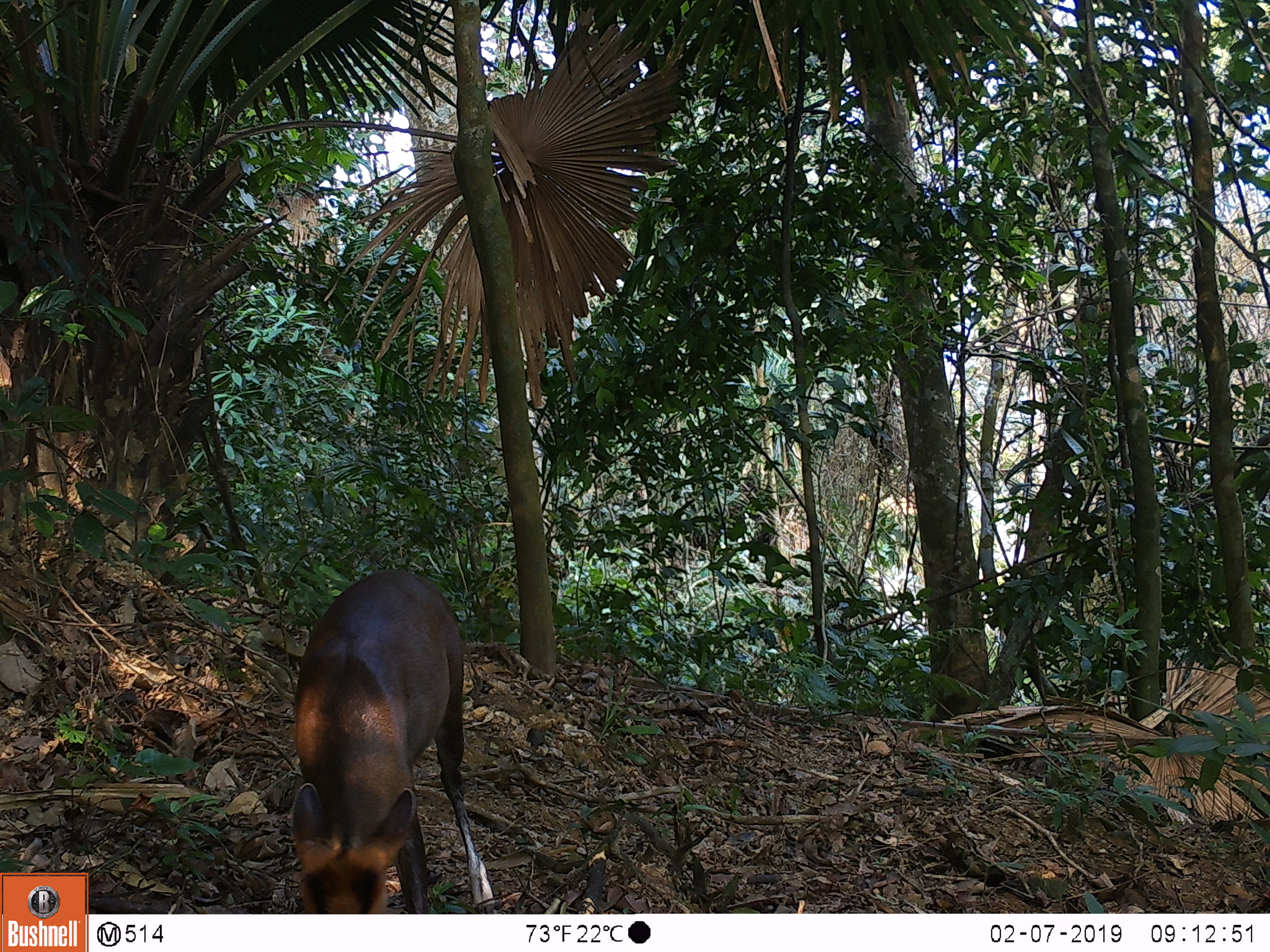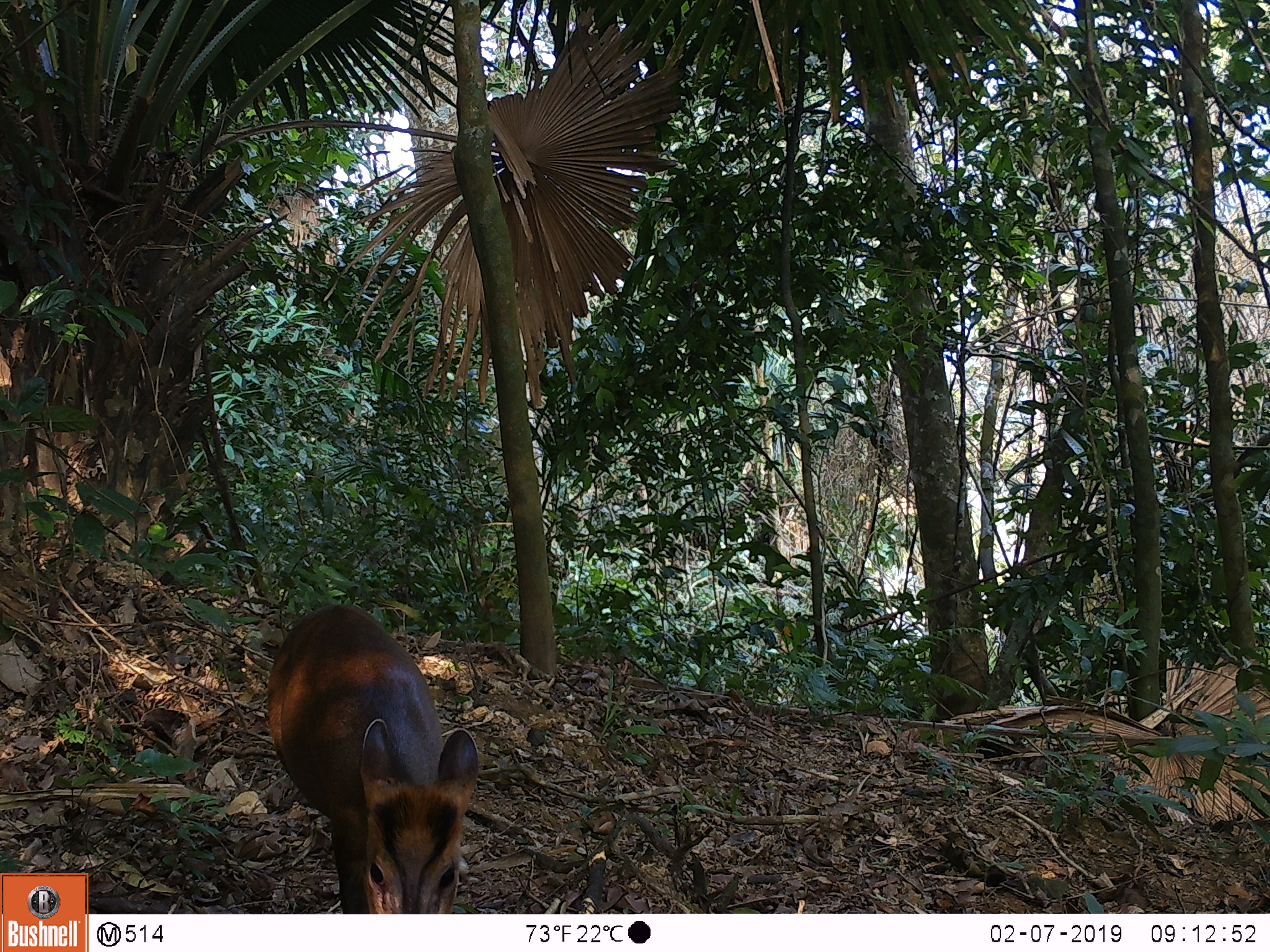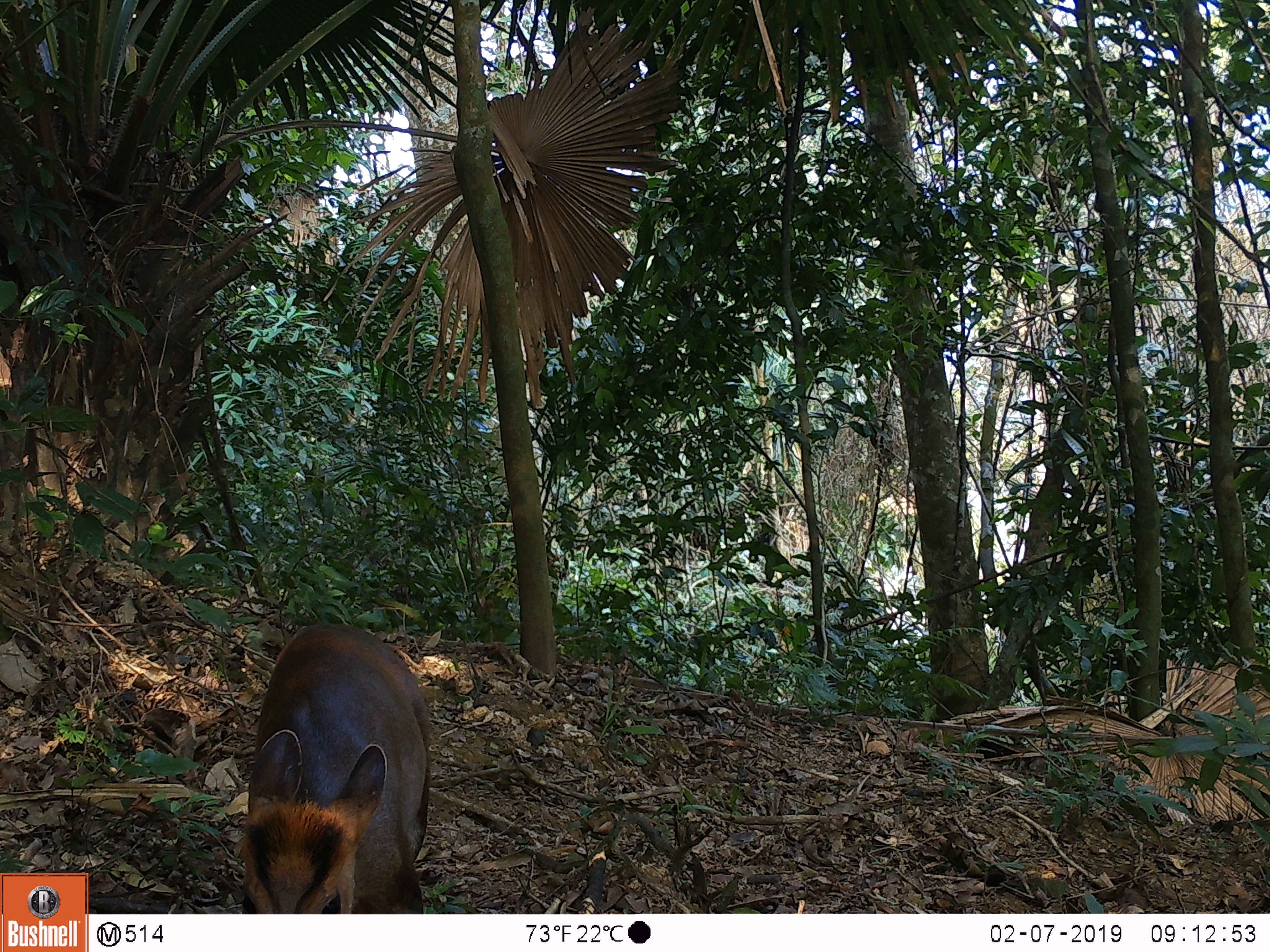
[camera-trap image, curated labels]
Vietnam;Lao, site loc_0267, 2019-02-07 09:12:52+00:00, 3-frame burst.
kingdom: Animalia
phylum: Chordata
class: Mammalia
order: Artiodactyla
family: Cervidae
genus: Muntiacus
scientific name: Muntiacus rooseveltorum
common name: roosevelt's muntjac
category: roosevelts muntjac group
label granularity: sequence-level